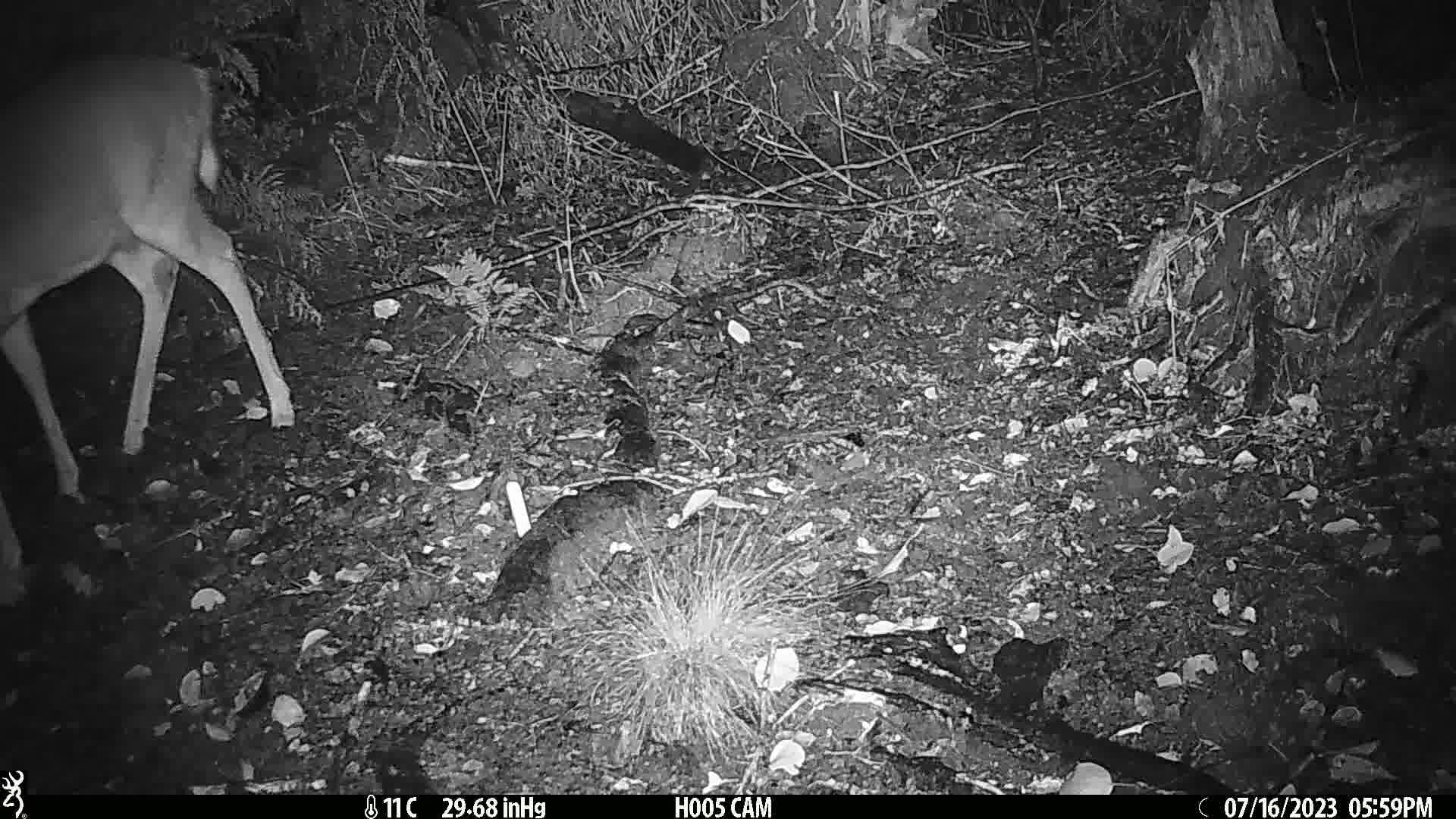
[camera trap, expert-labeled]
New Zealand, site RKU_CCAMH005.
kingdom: Animalia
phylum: Chordata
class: Mammalia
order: Artiodactyla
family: Cervidae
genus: Odocoileus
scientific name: Odocoileus virginianus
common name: white-tailed deer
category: white tailed deer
White tailed deer (white-tailed deer) (Odocoileus virginianus).